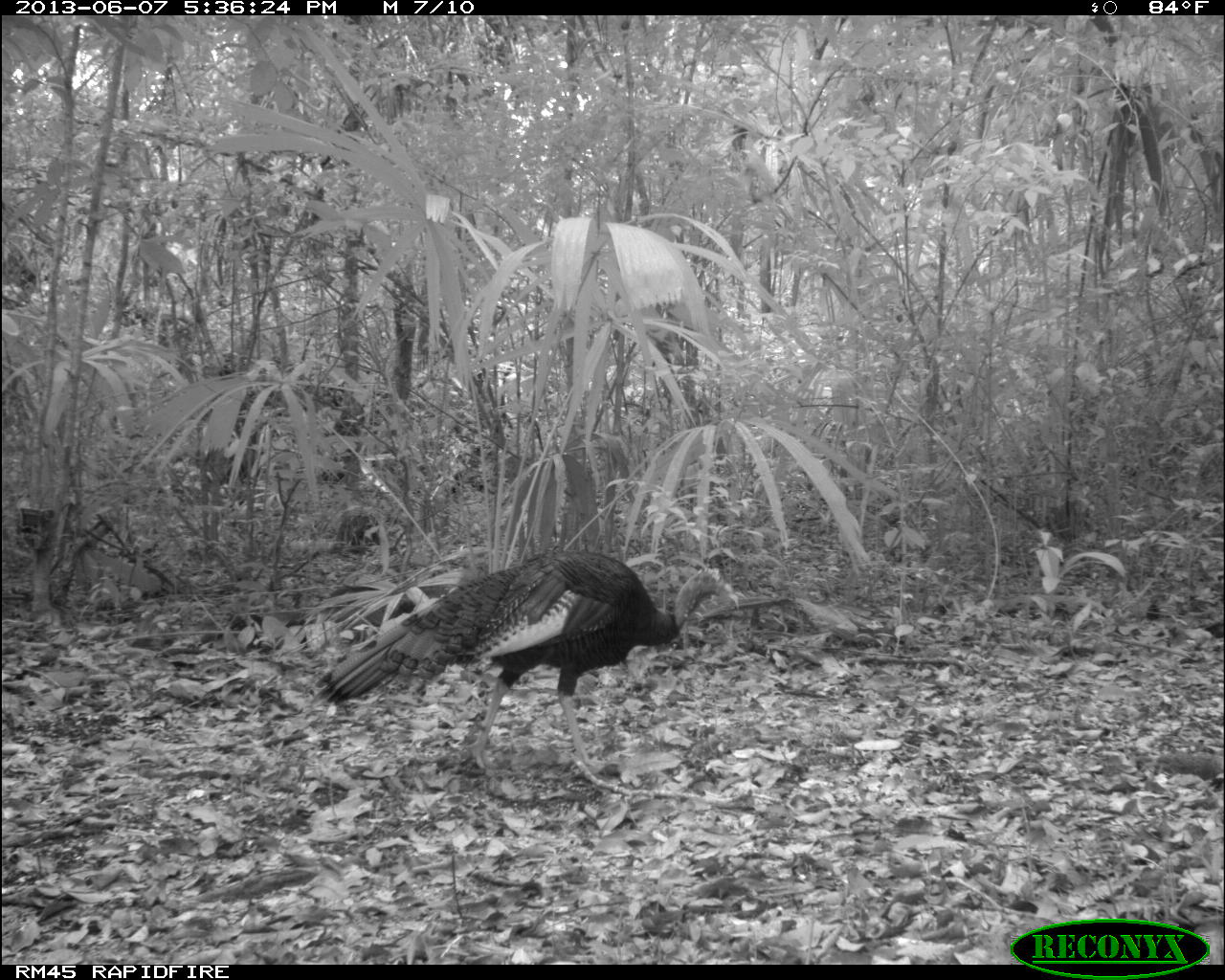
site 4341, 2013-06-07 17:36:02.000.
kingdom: Animalia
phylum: Chordata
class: Aves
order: Galliformes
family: Phasianidae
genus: Meleagris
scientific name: Meleagris ocellata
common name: ocellated turkey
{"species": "Meleagris ocellata (ocellated turkey)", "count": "1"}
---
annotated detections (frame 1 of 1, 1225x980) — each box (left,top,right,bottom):
meleagris ocellata: (314,549,740,768)